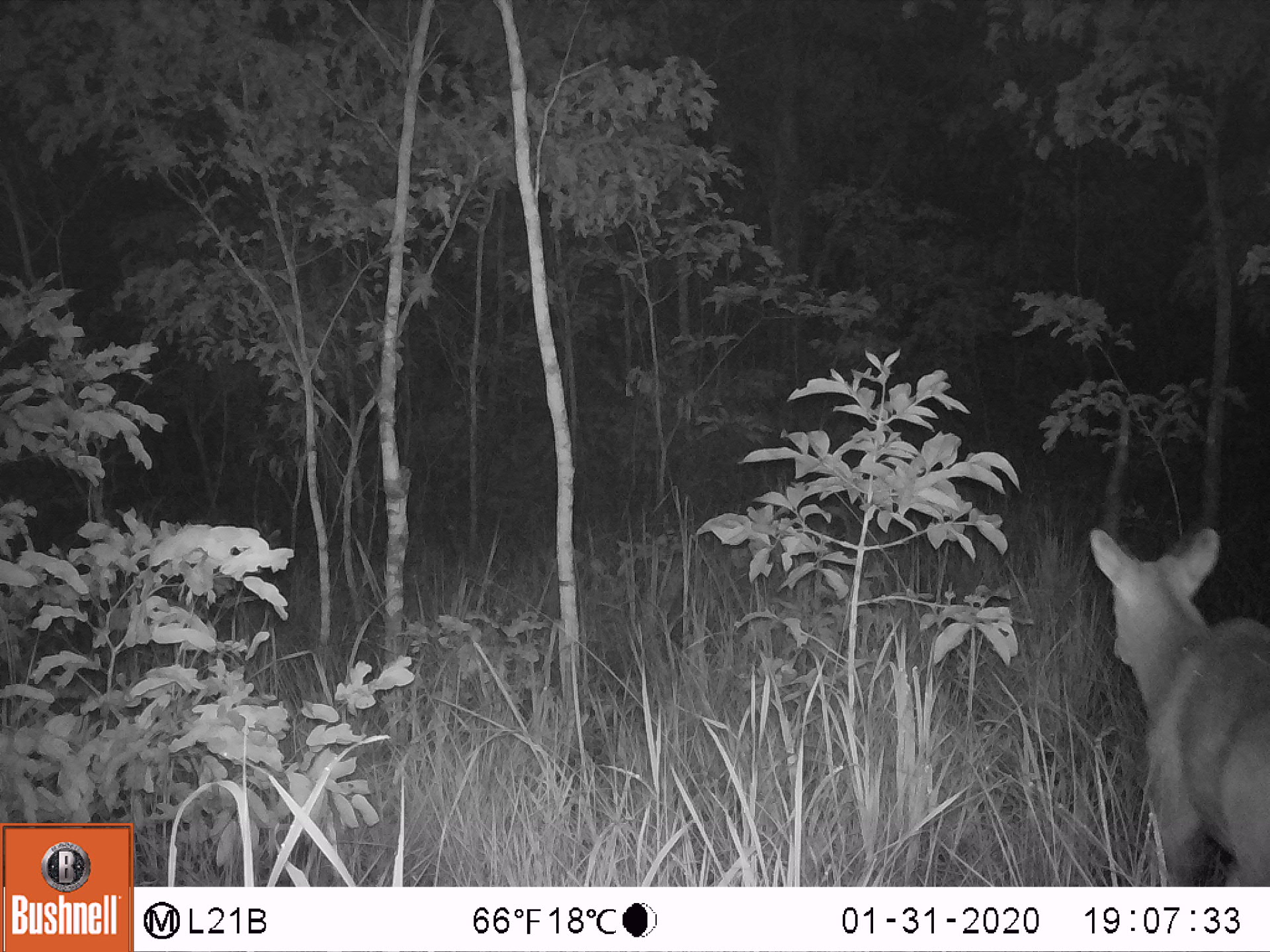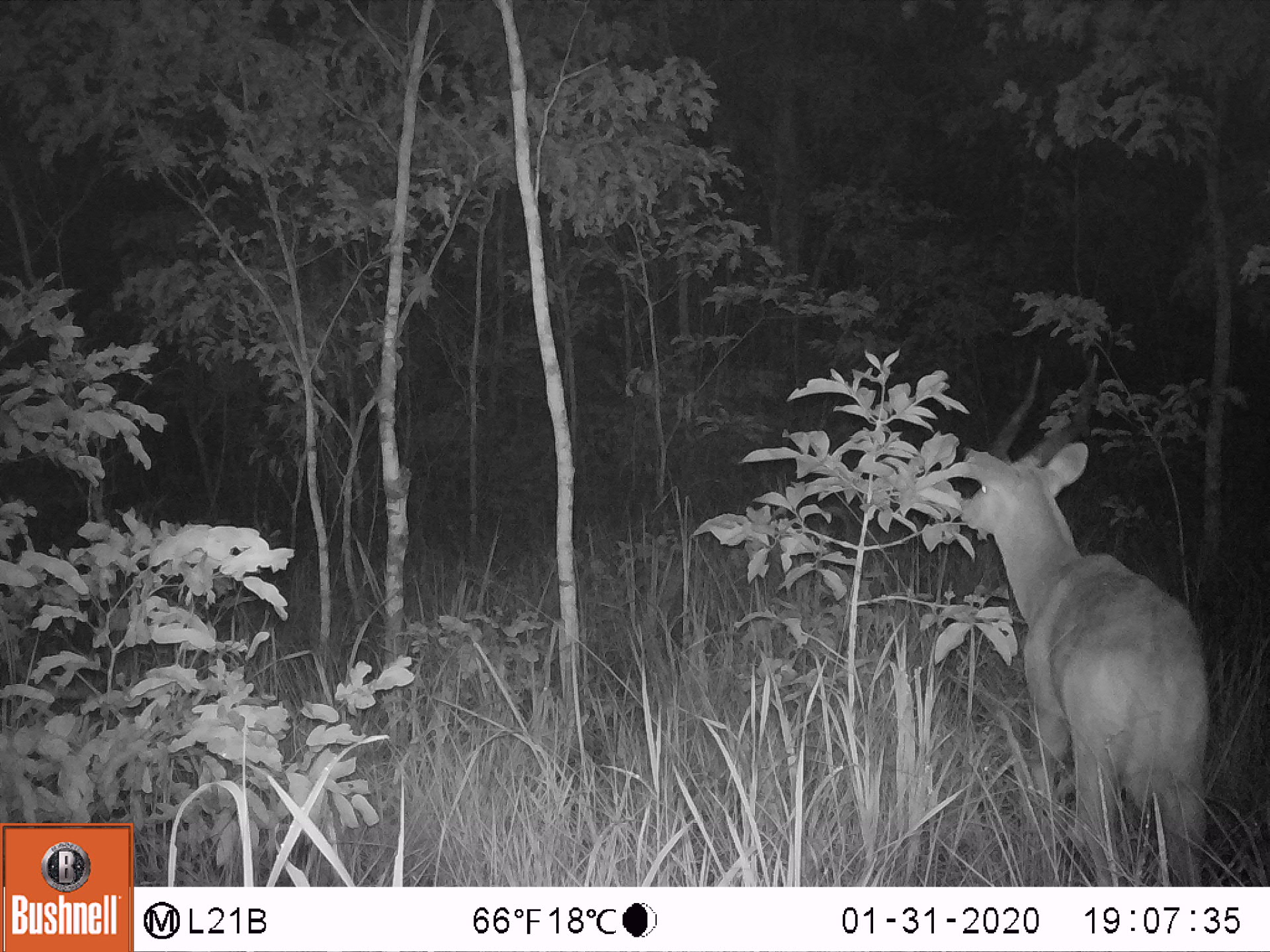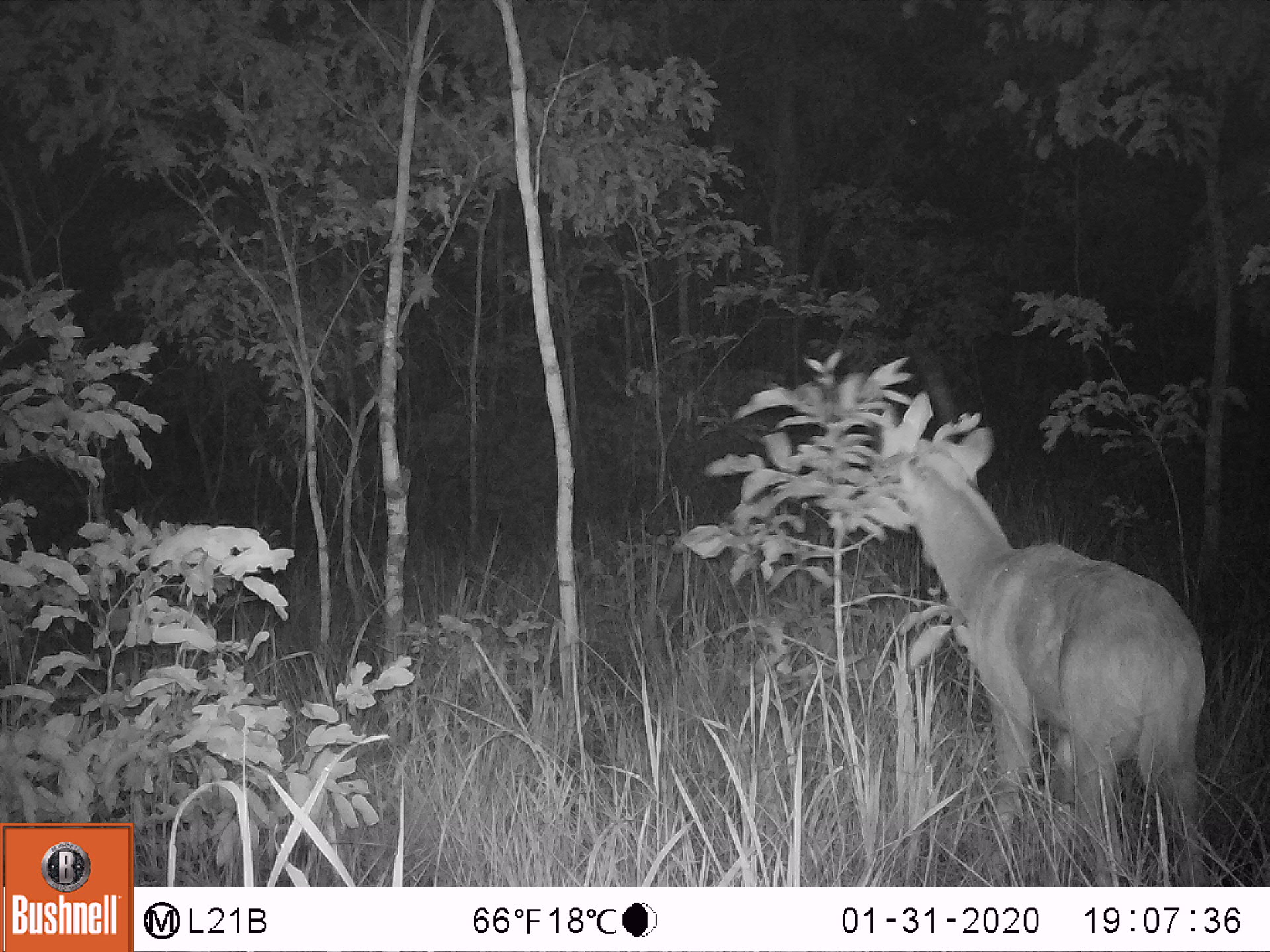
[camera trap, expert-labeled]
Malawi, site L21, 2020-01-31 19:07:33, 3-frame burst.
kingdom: Animalia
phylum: Chordata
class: Mammalia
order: Artiodactyla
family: Bovidae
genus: Tragelaphus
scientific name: Tragelaphus sylvaticus sylvaticus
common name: cape bushbuck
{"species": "cape bushbuck (Tragelaphus sylvaticus sylvaticus)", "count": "1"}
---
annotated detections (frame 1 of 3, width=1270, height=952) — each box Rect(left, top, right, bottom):
cape bushbuck: Rect(1088, 402, 1262, 882)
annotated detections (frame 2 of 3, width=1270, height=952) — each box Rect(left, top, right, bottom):
cape bushbuck: Rect(953, 351, 1212, 880)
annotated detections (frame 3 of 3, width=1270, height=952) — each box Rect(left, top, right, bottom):
cape bushbuck: Rect(870, 382, 1209, 878)